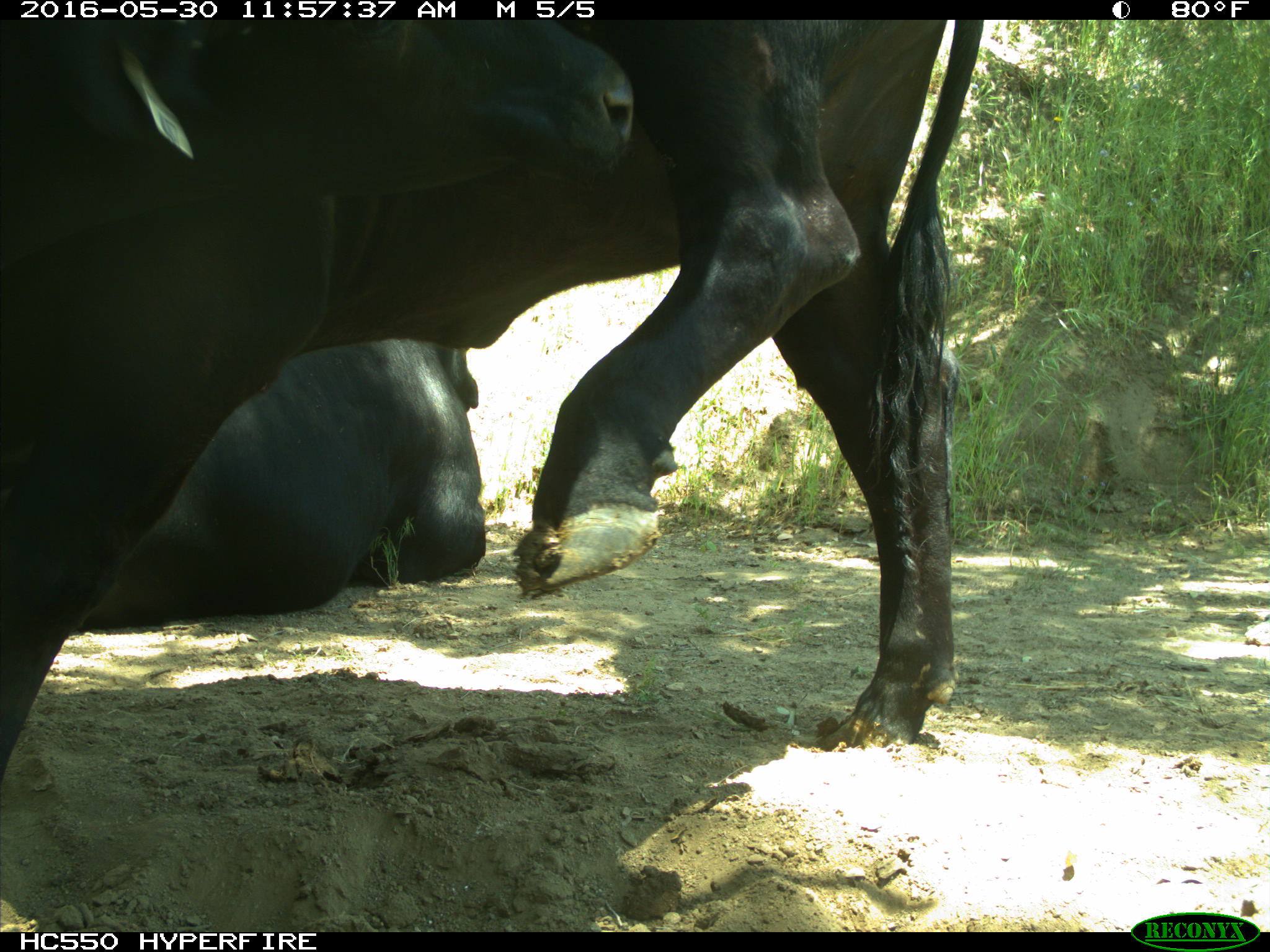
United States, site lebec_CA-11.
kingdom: Animalia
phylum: Chordata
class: Mammalia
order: Artiodactyla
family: Bovidae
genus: Bos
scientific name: Bos taurus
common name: domestic cow